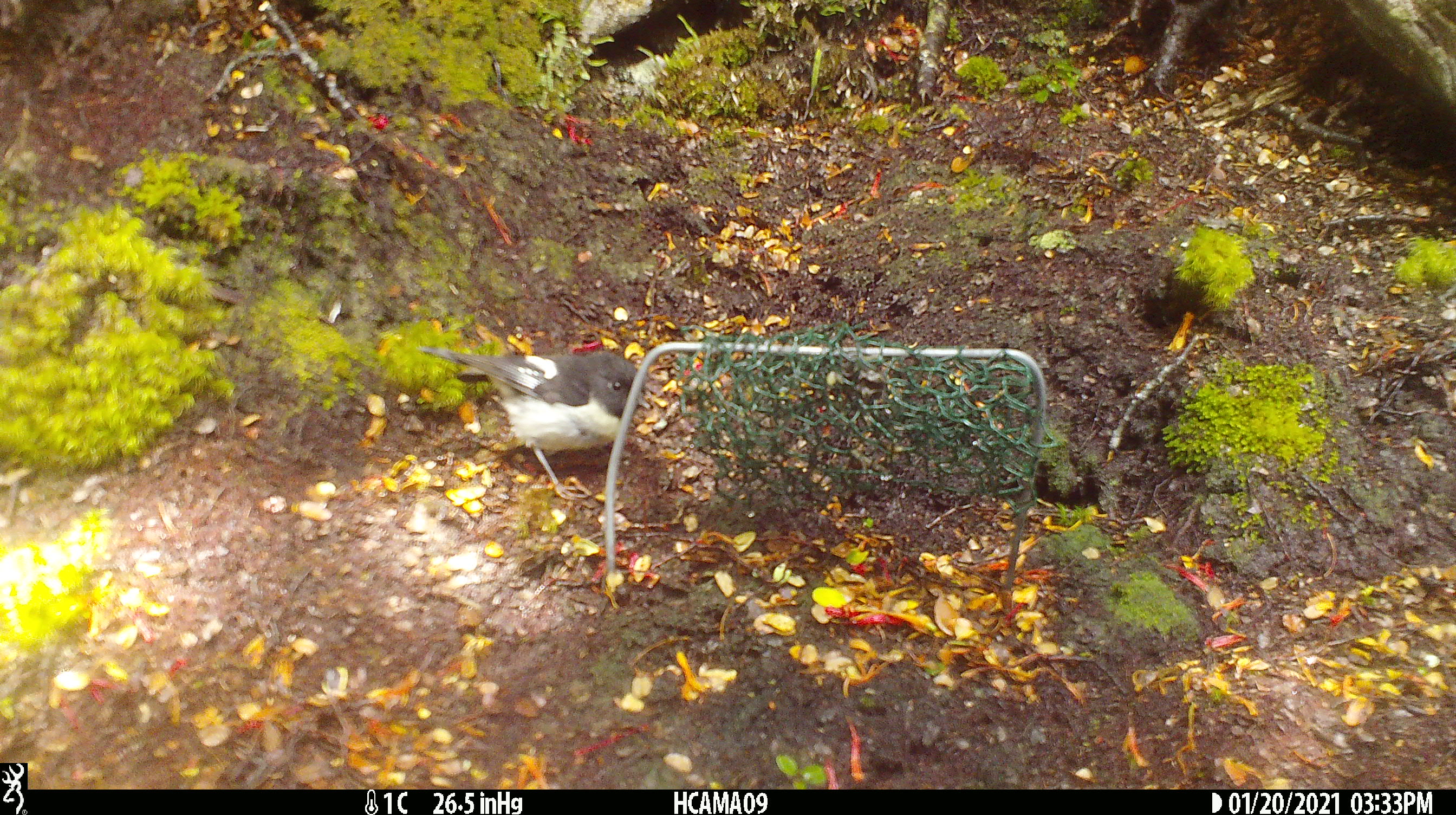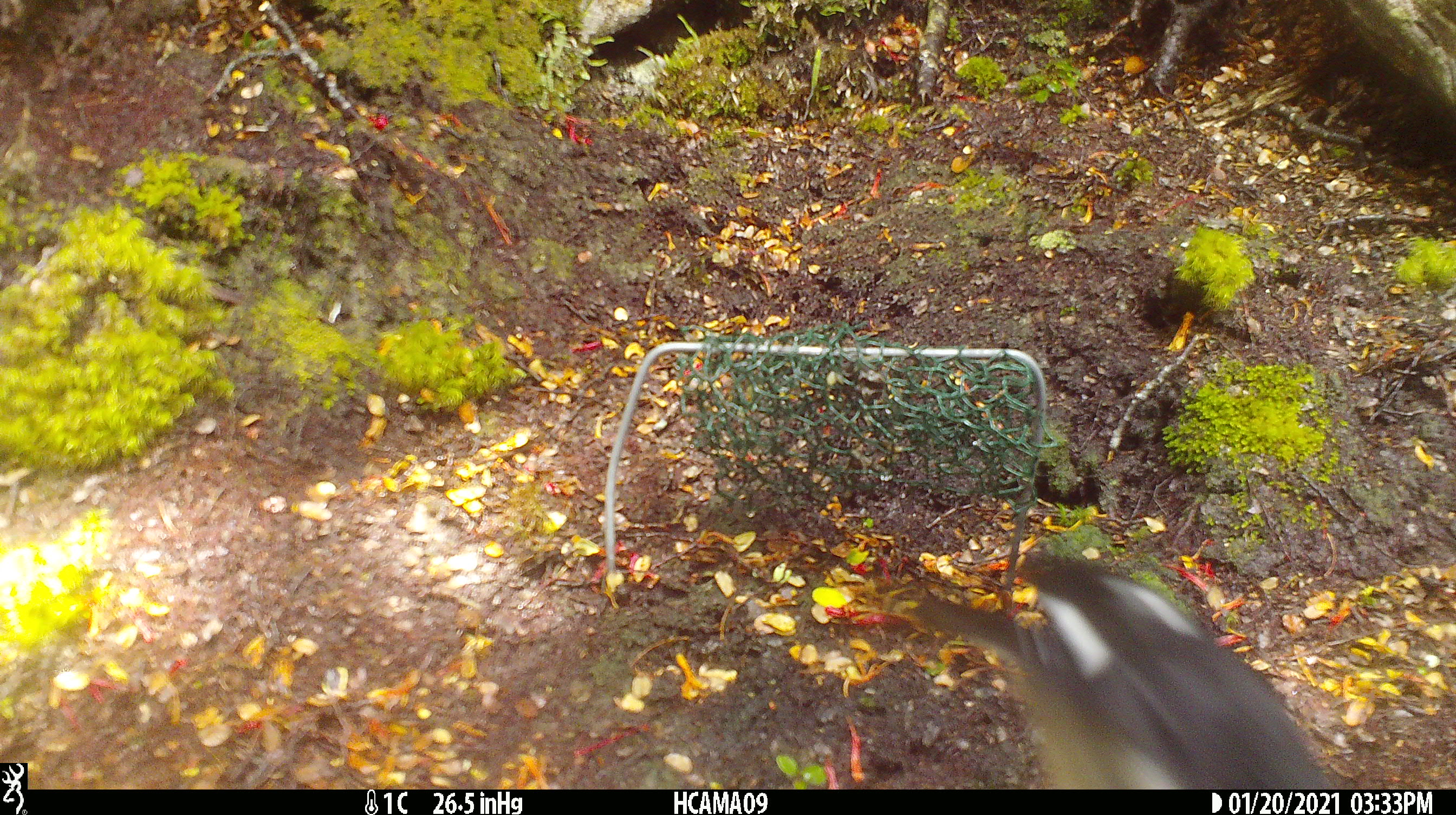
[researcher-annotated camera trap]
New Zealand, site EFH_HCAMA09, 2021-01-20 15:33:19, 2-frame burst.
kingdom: Animalia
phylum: Chordata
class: Aves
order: Passeriformes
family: Petroicidae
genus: Petroica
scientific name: Petroica macrocephala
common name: tomtit